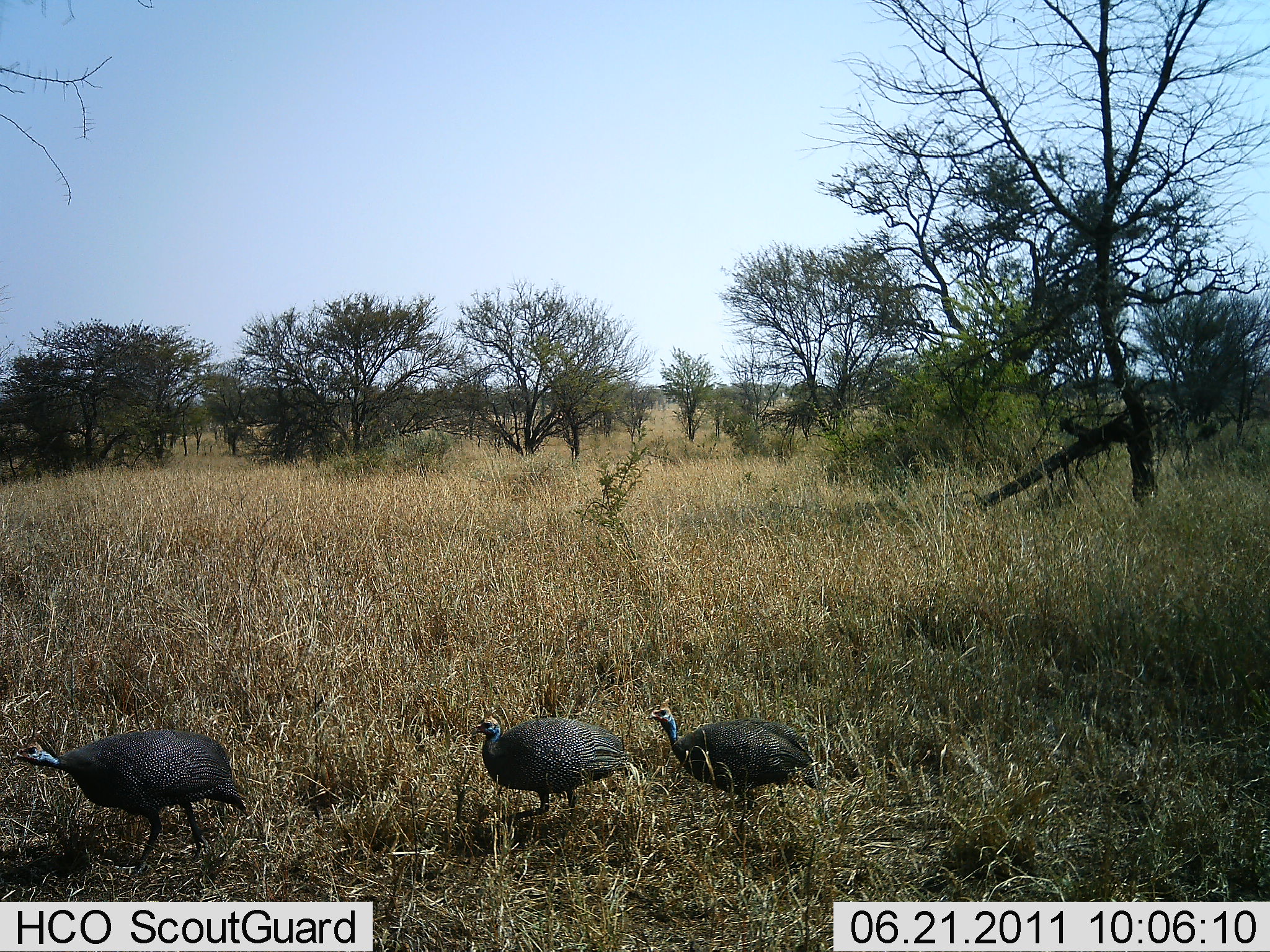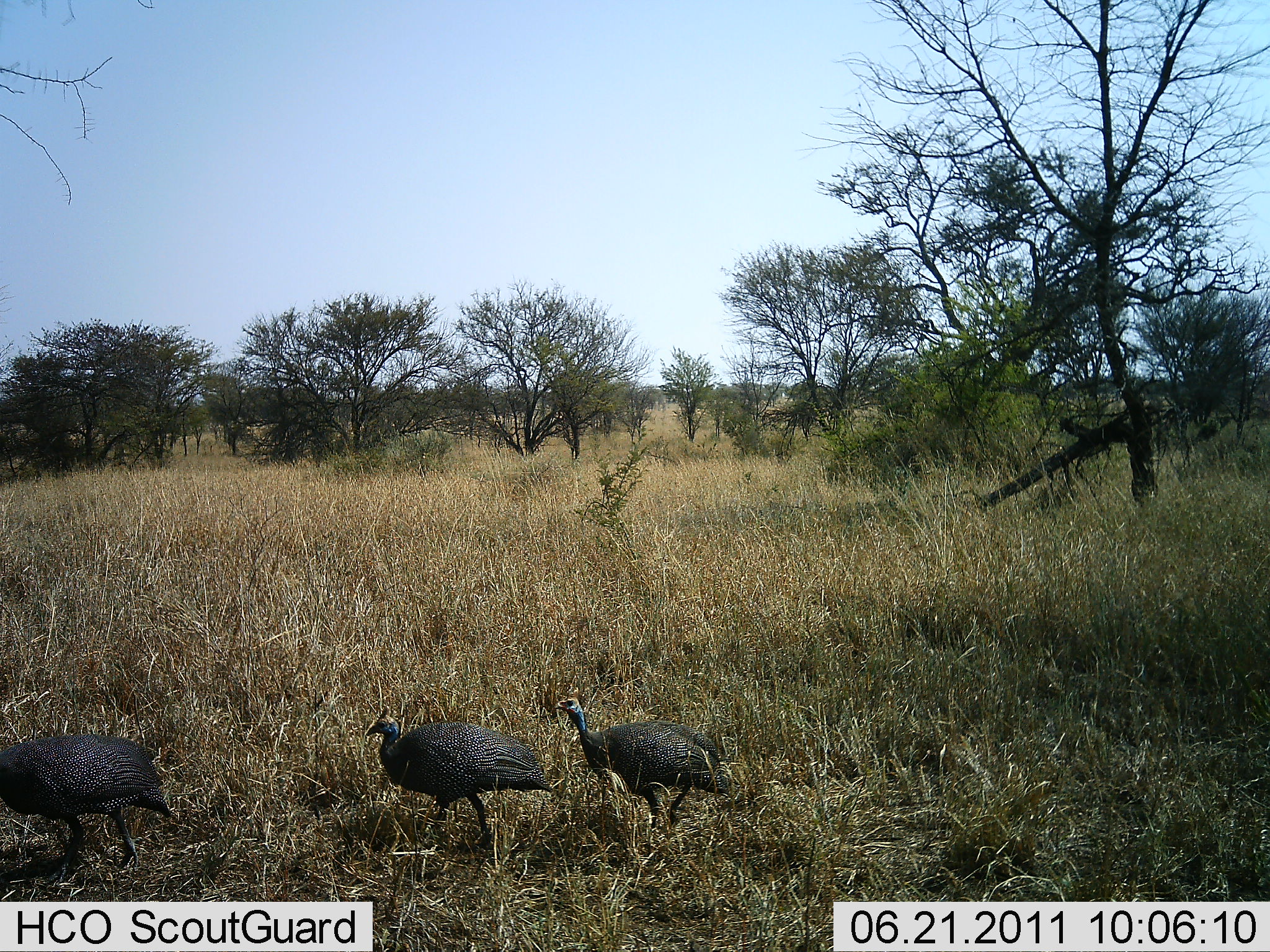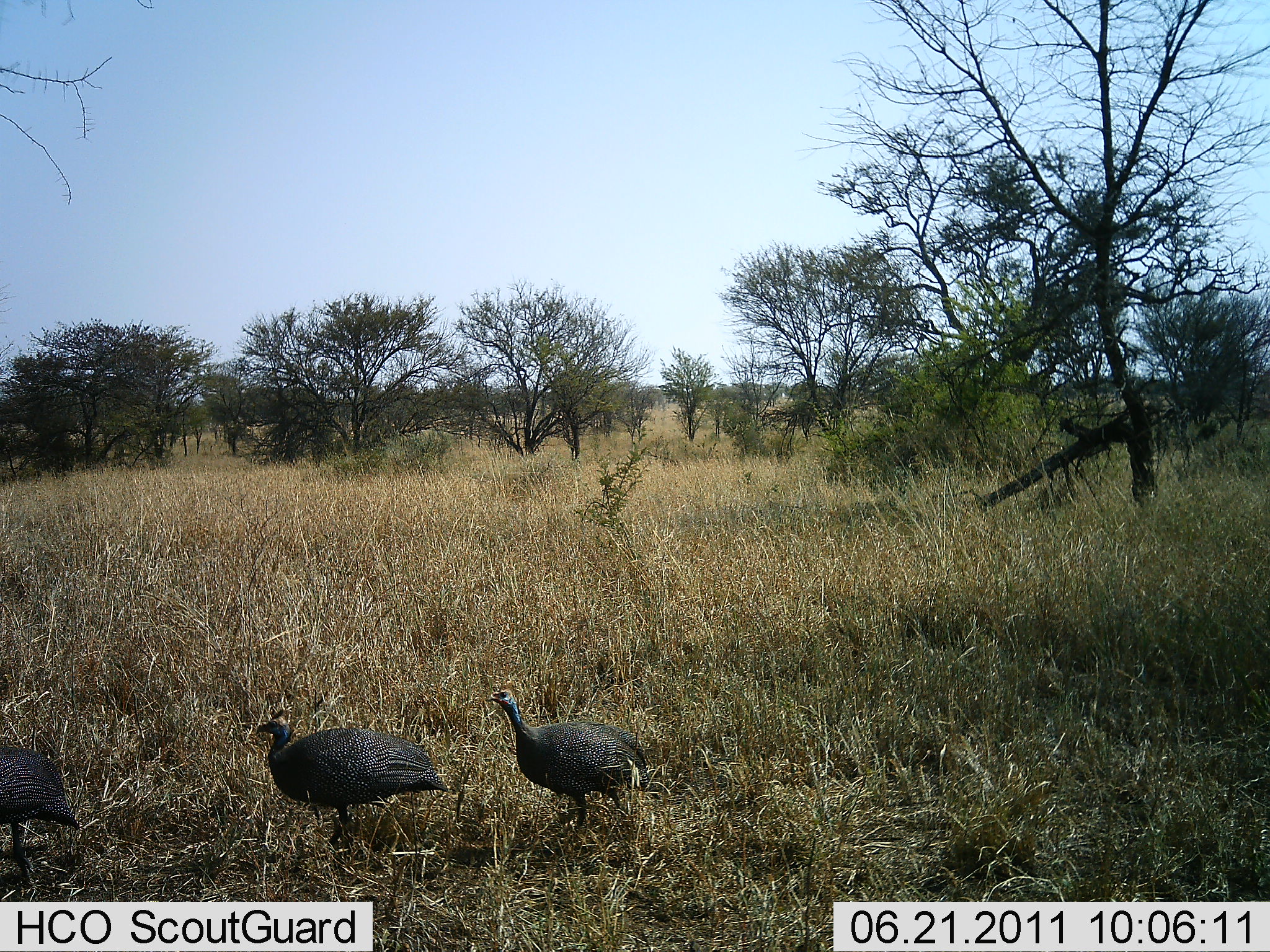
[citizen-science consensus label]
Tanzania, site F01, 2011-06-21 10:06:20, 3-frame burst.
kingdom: Animalia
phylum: Chordata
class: Aves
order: Galliformes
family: Numididae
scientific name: Numididae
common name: guinea fowl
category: guineafowl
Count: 3.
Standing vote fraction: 7%.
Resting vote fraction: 0%.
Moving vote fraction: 93%.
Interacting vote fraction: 0%.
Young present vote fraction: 0%.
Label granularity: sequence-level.